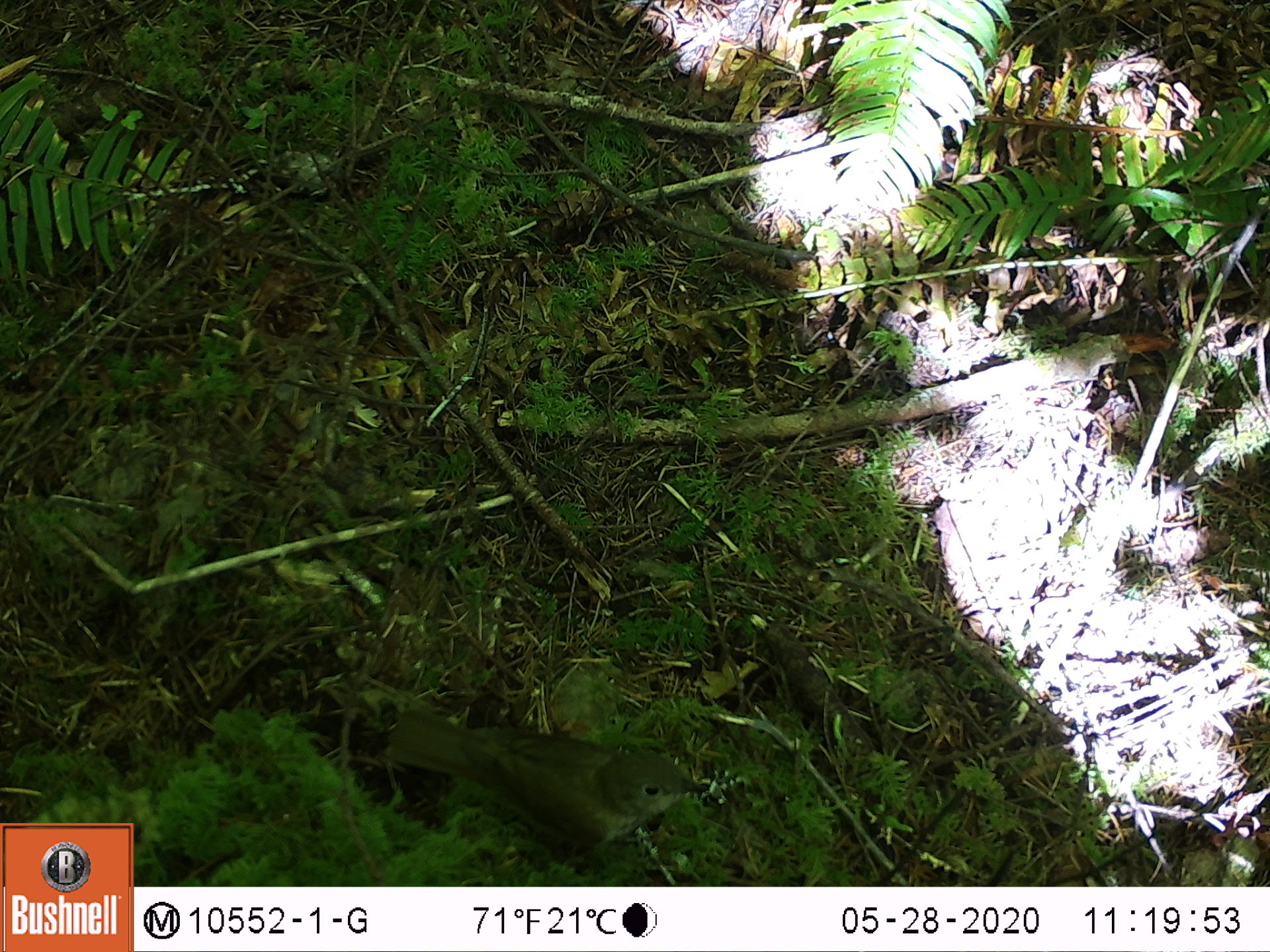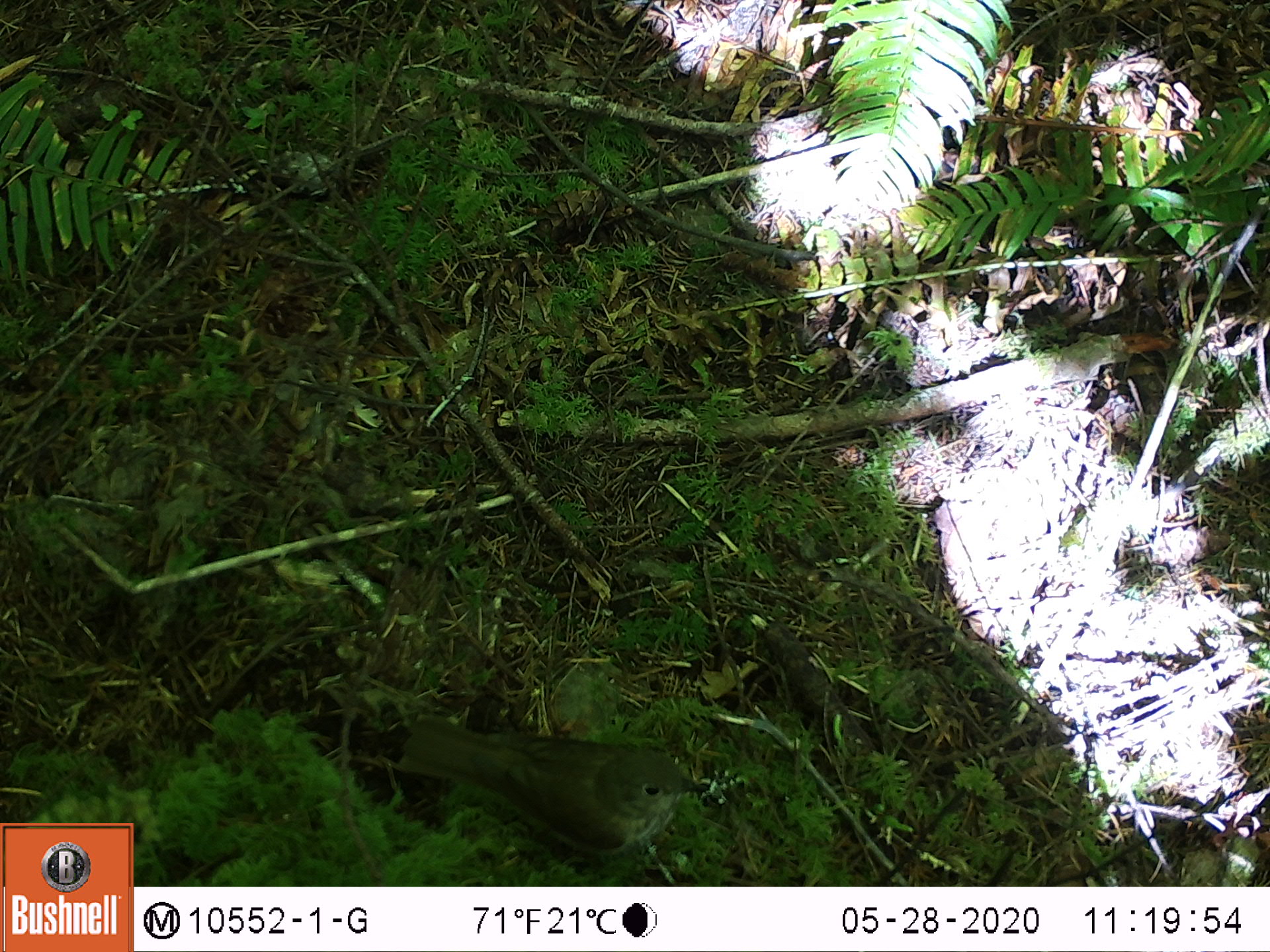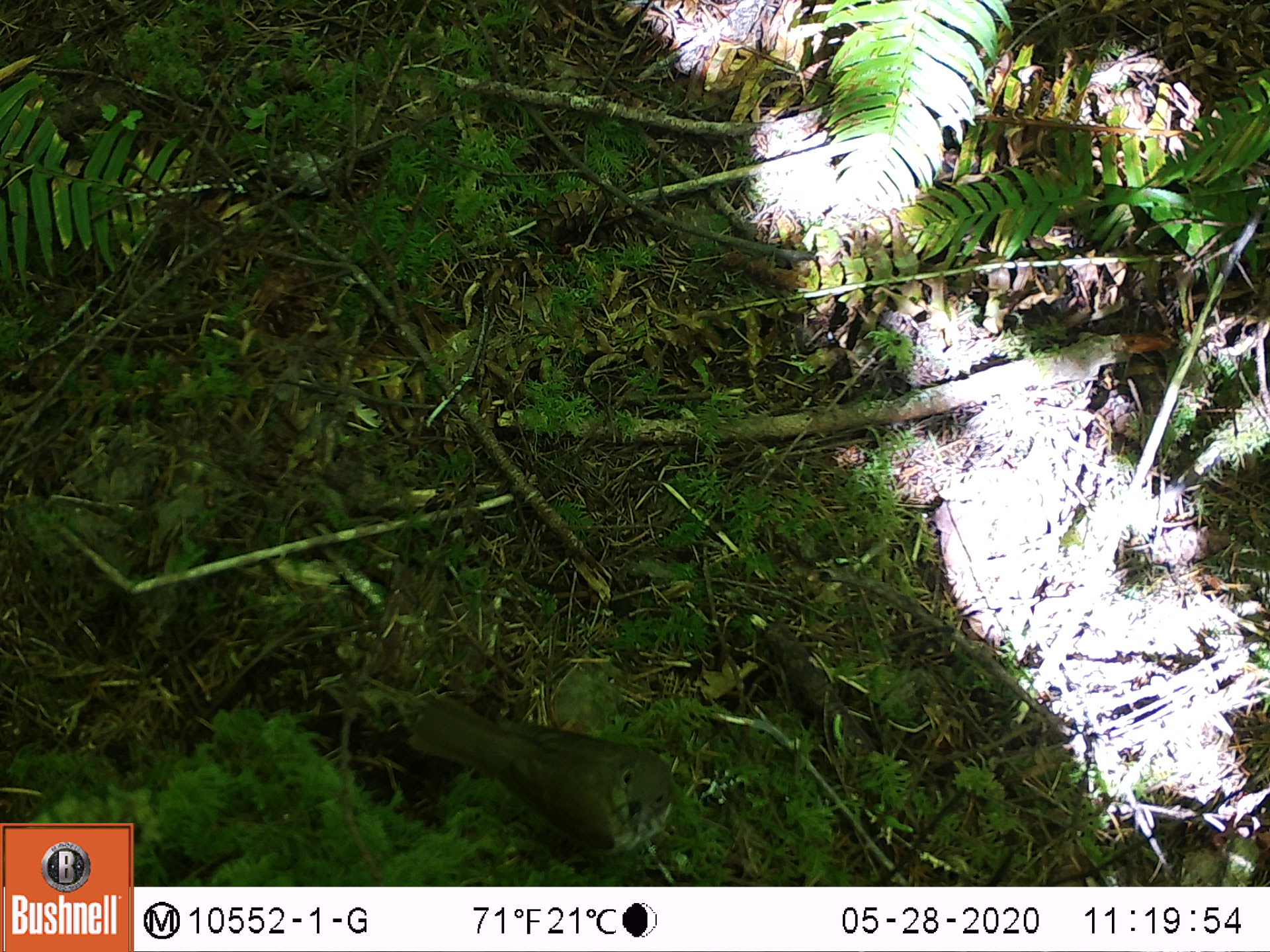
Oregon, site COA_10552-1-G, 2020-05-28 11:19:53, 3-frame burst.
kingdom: Animalia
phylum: Chordata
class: Aves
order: Passeriformes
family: Turdidae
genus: Catharus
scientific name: Catharus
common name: brown thrushes and nightingale-thrushes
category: catharus species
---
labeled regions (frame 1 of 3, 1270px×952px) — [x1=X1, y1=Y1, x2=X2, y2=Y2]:
catharus species: [x1=379, y1=701, x2=714, y2=848]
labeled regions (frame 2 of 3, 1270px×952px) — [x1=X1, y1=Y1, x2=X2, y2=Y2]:
catharus species: [x1=386, y1=700, x2=708, y2=862]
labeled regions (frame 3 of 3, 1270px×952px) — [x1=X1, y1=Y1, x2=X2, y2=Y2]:
catharus species: [x1=407, y1=685, x2=675, y2=859]